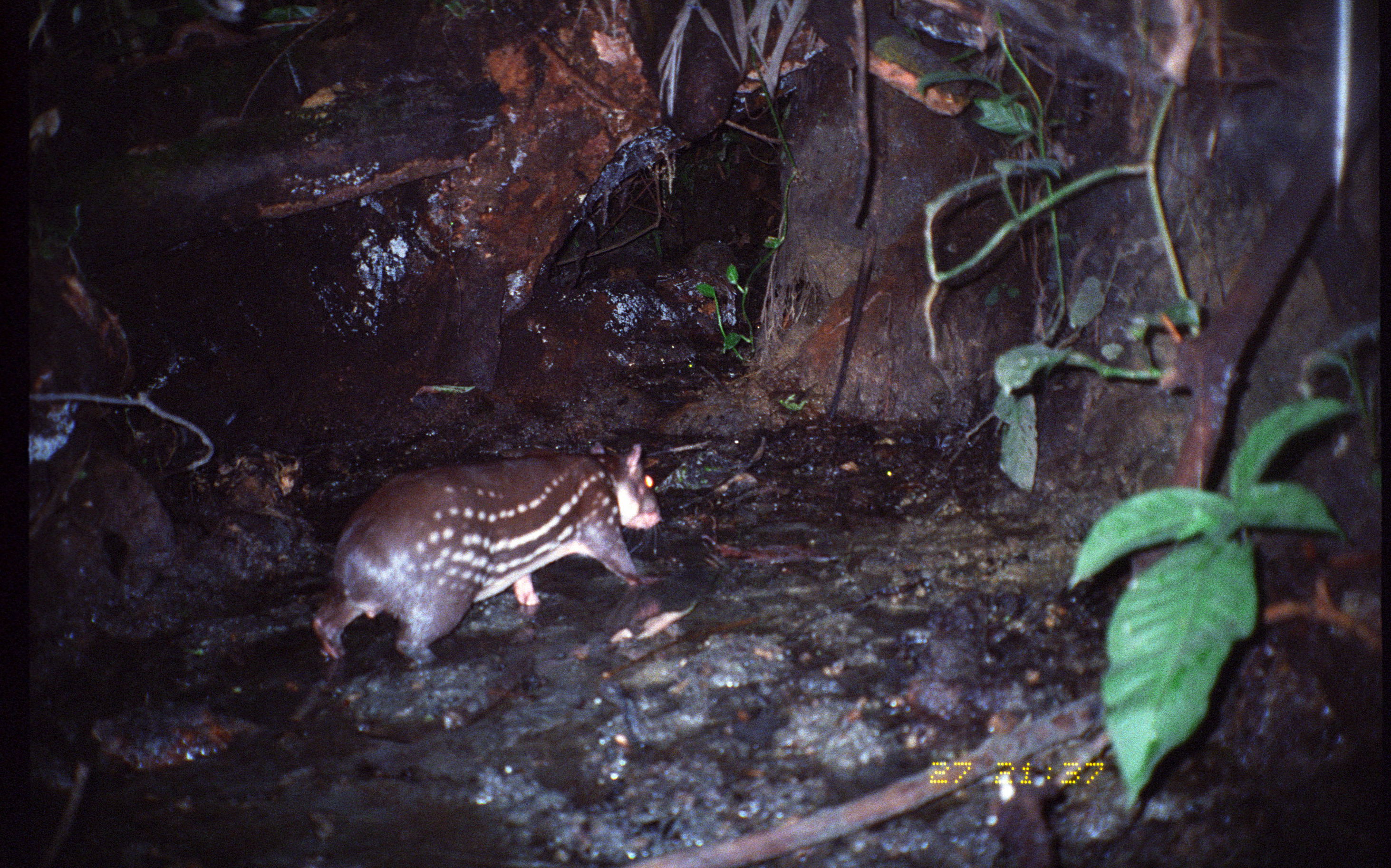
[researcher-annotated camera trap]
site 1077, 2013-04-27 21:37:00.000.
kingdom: Animalia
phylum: Chordata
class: Mammalia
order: Rodentia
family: Cuniculidae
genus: Cuniculus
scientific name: Cuniculus paca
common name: spotted paca